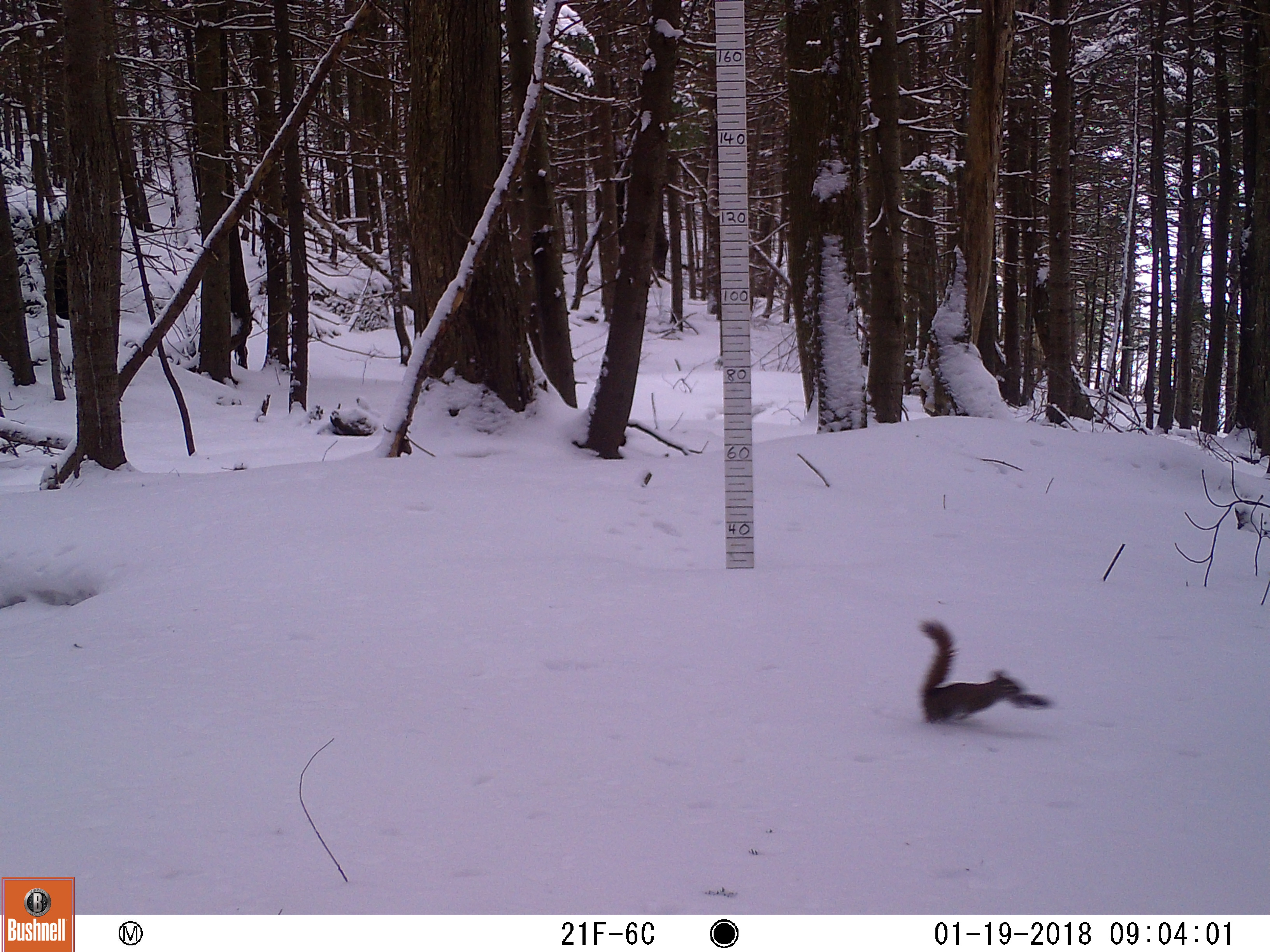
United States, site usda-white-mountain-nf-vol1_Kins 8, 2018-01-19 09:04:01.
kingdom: Animalia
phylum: Chordata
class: Mammalia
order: Rodentia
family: Sciuridae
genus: Tamiasciurus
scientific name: Tamiasciurus hudsonicus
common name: red squirrel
Red squirrel (Tamiasciurus hudsonicus).